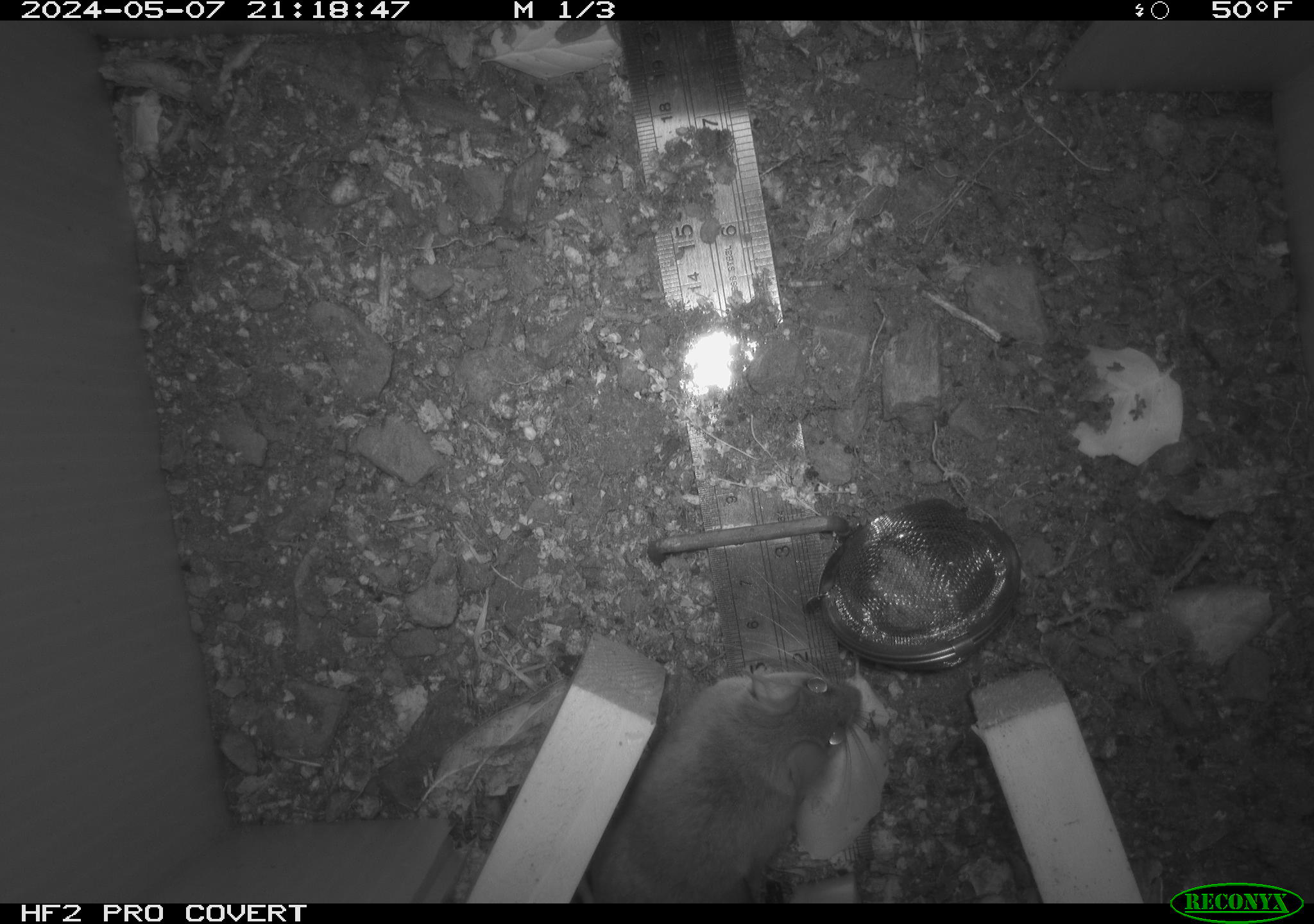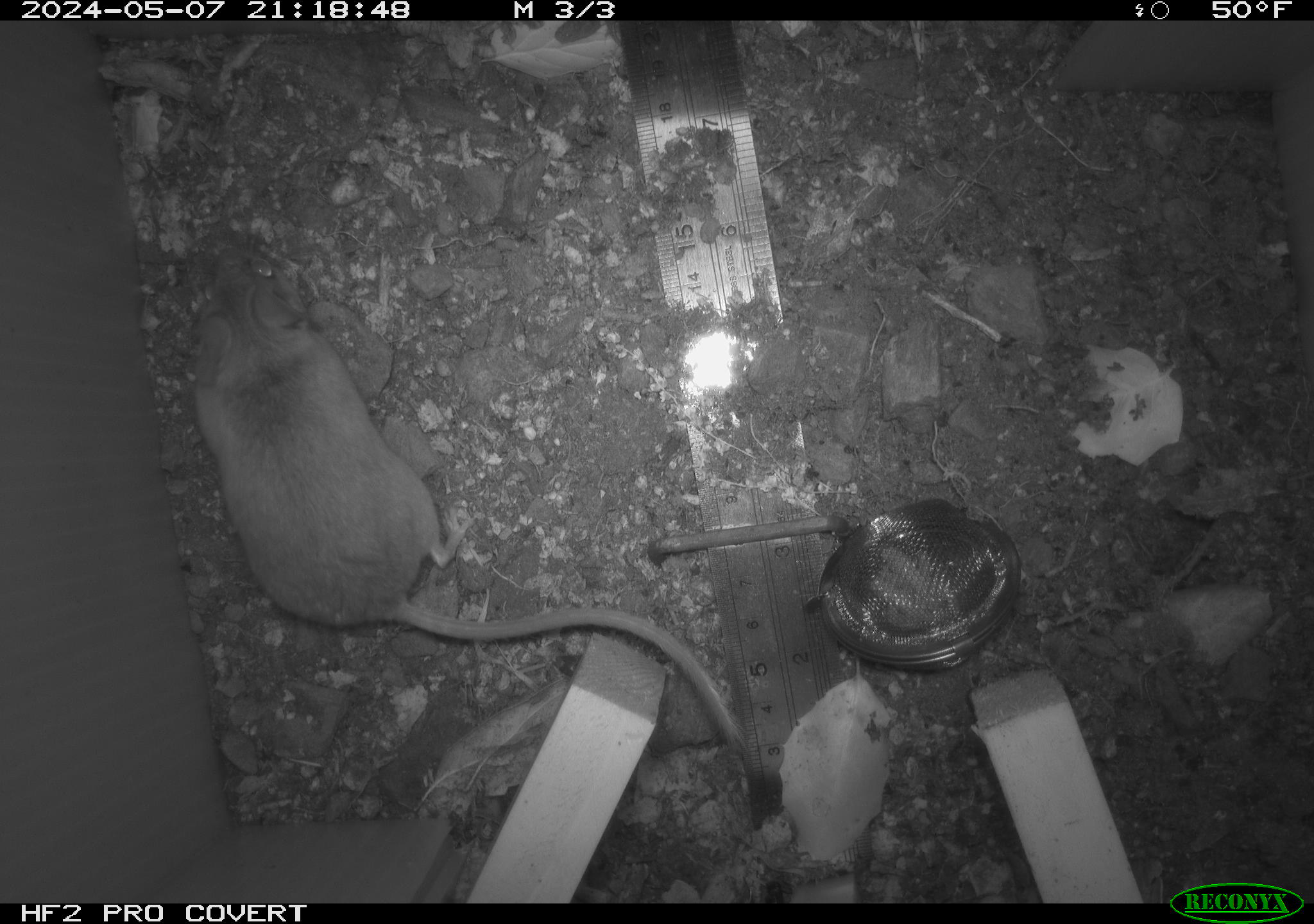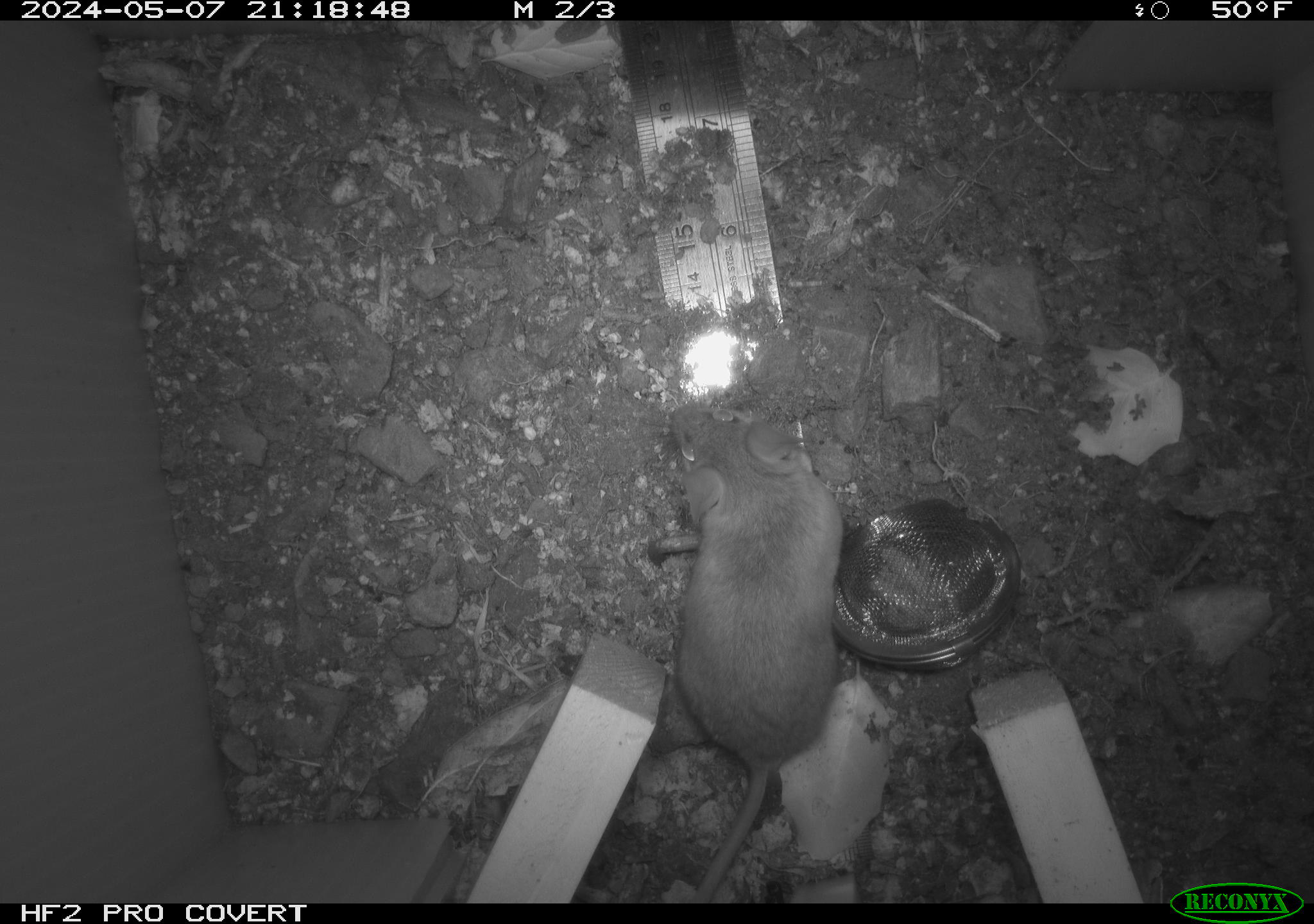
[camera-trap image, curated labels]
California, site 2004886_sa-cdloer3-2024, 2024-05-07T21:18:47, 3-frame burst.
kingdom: Animalia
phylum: Chordata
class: Mammalia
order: Rodentia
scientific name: Rodentia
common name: mouse species